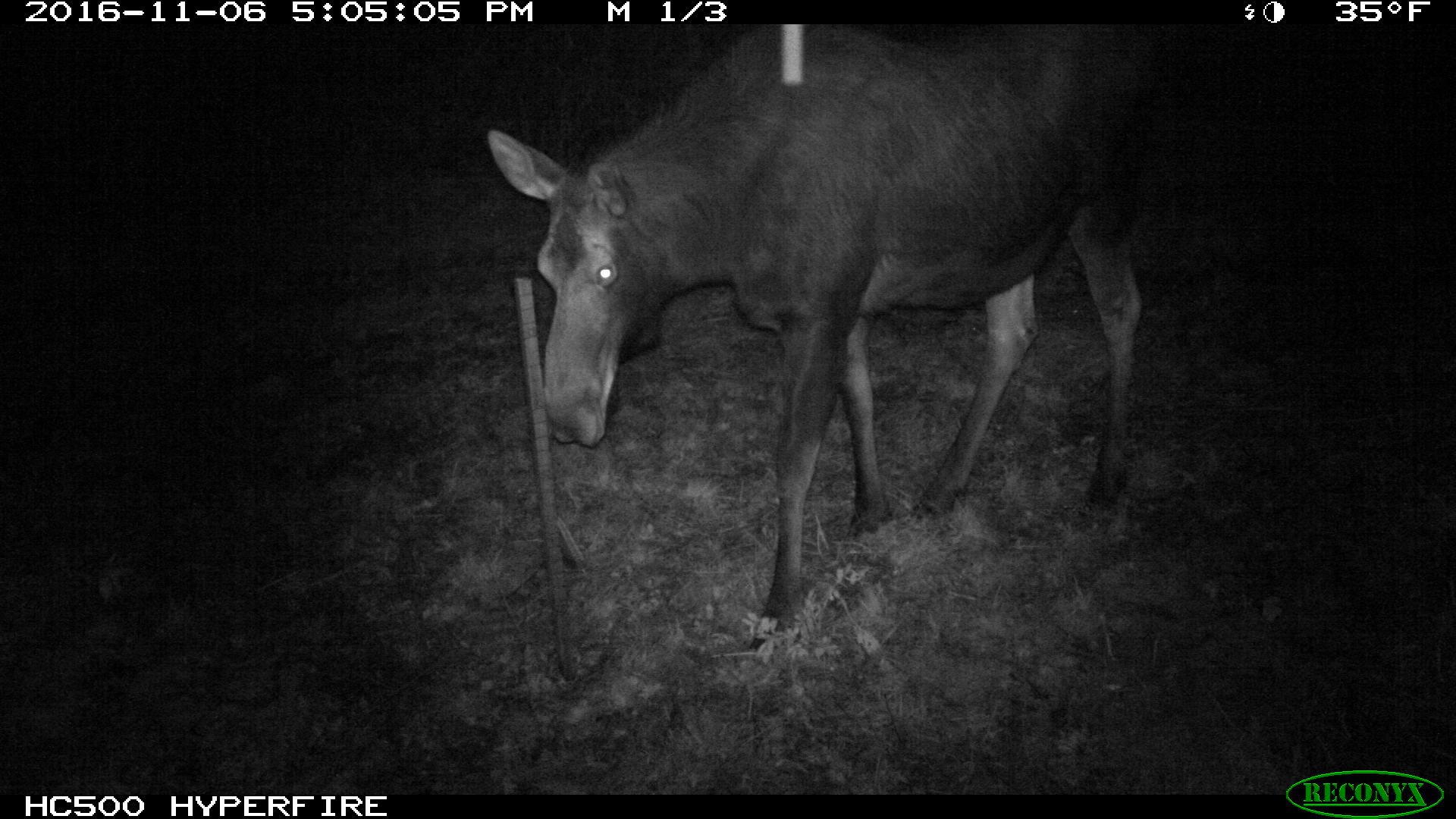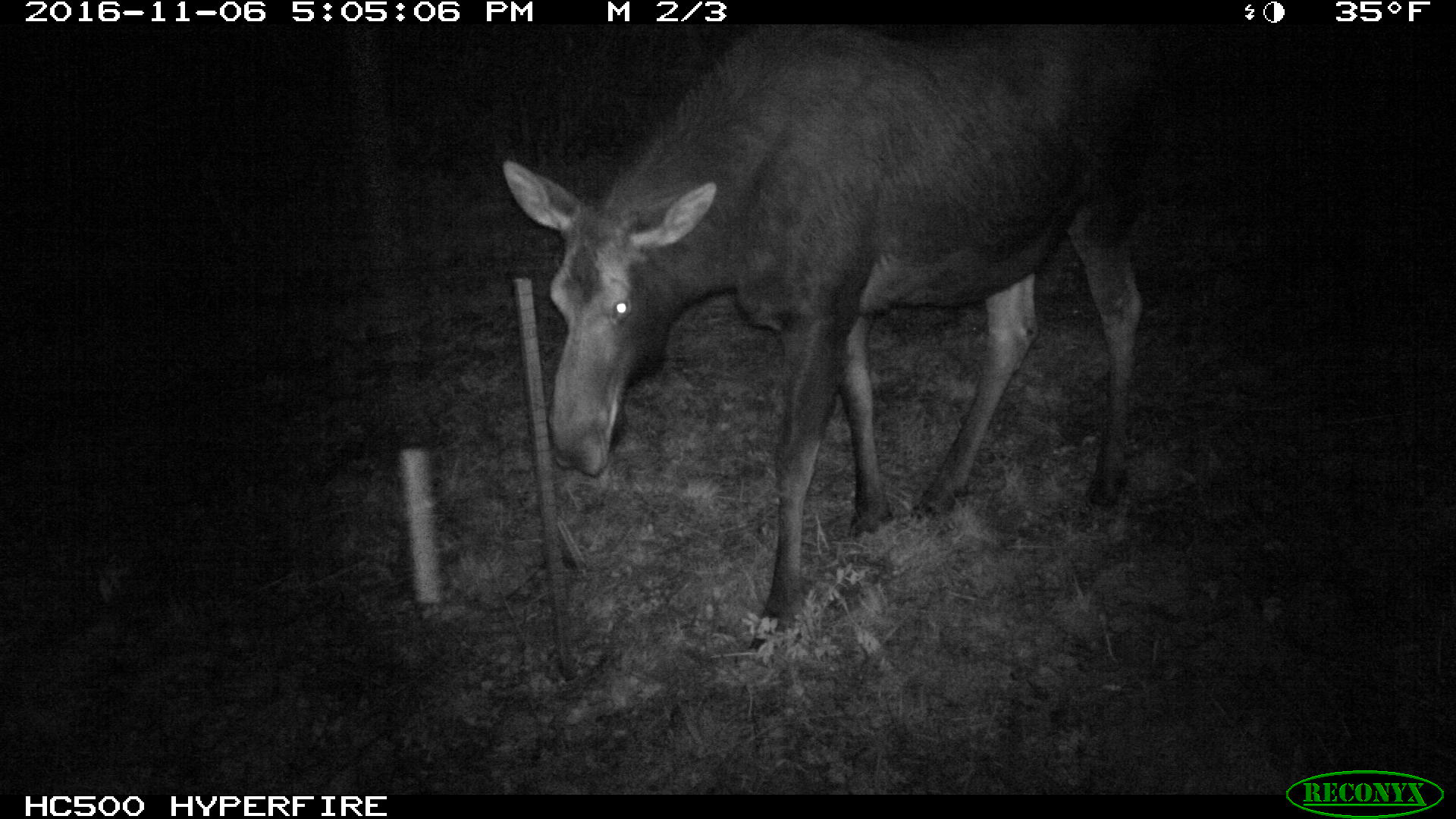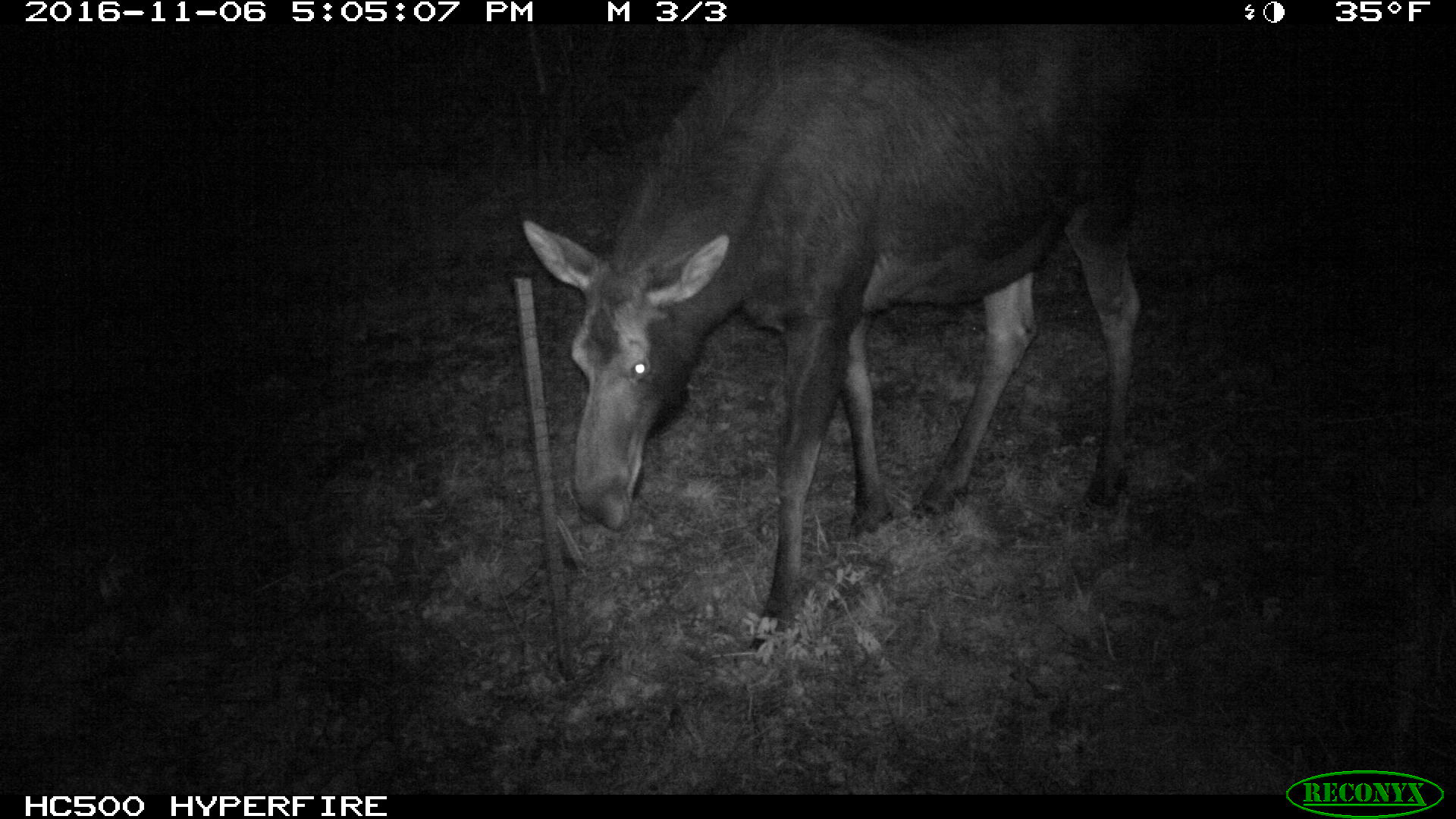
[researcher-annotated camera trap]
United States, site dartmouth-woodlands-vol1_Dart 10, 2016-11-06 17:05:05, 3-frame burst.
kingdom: Animalia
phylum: Chordata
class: Mammalia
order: Artiodactyla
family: Cervidae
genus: Alces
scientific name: Alces alces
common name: moose